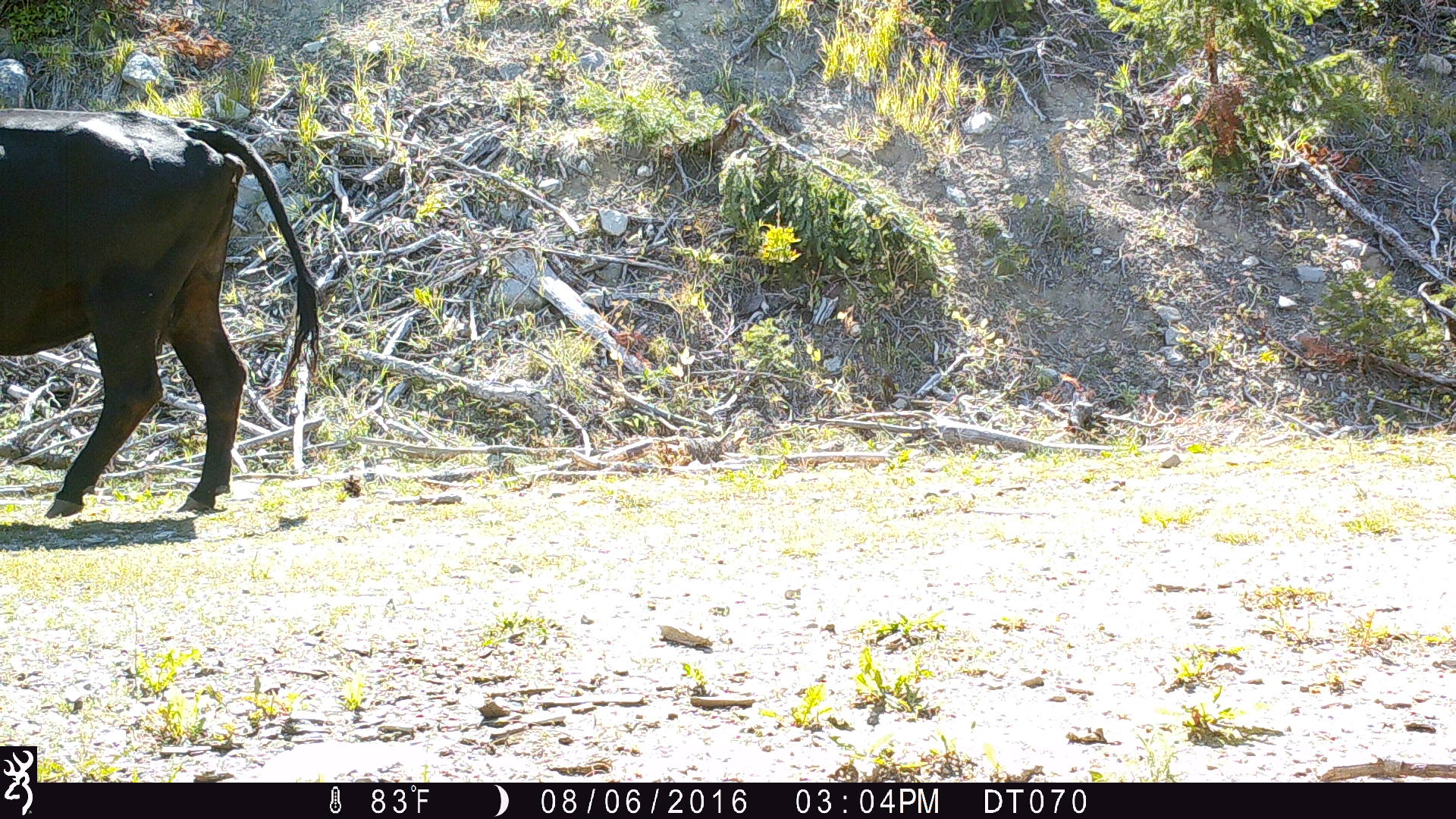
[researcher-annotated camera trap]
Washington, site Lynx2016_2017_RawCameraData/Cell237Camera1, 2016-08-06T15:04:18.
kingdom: Animalia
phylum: Chordata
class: Mammalia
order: Artiodactyla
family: Bovidae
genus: Bos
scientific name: Bos taurus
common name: domestic cattle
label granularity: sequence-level